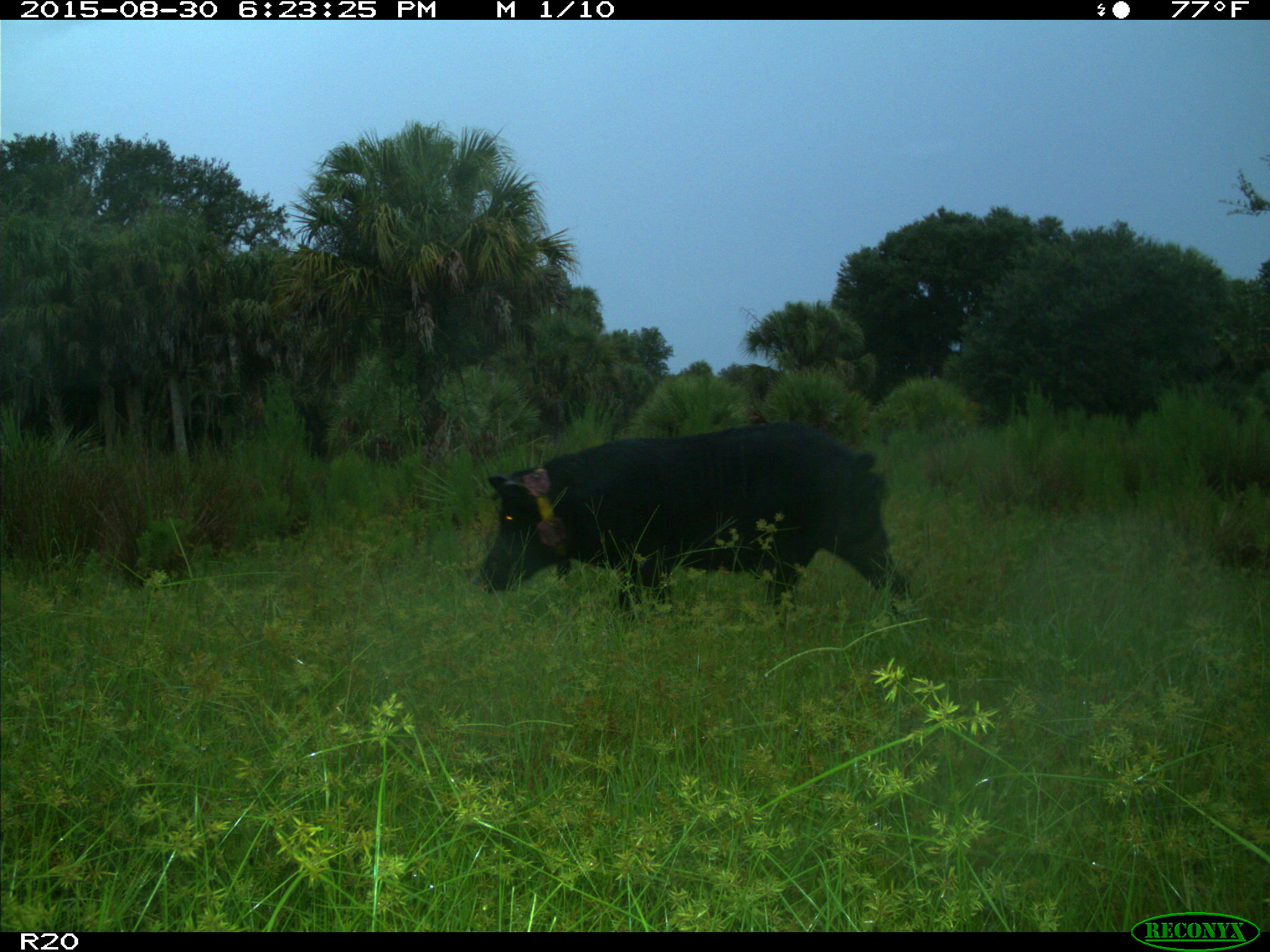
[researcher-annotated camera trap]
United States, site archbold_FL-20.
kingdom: Animalia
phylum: Chordata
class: Mammalia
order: Artiodactyla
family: Suidae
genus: Sus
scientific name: Sus scrofa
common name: wild boar